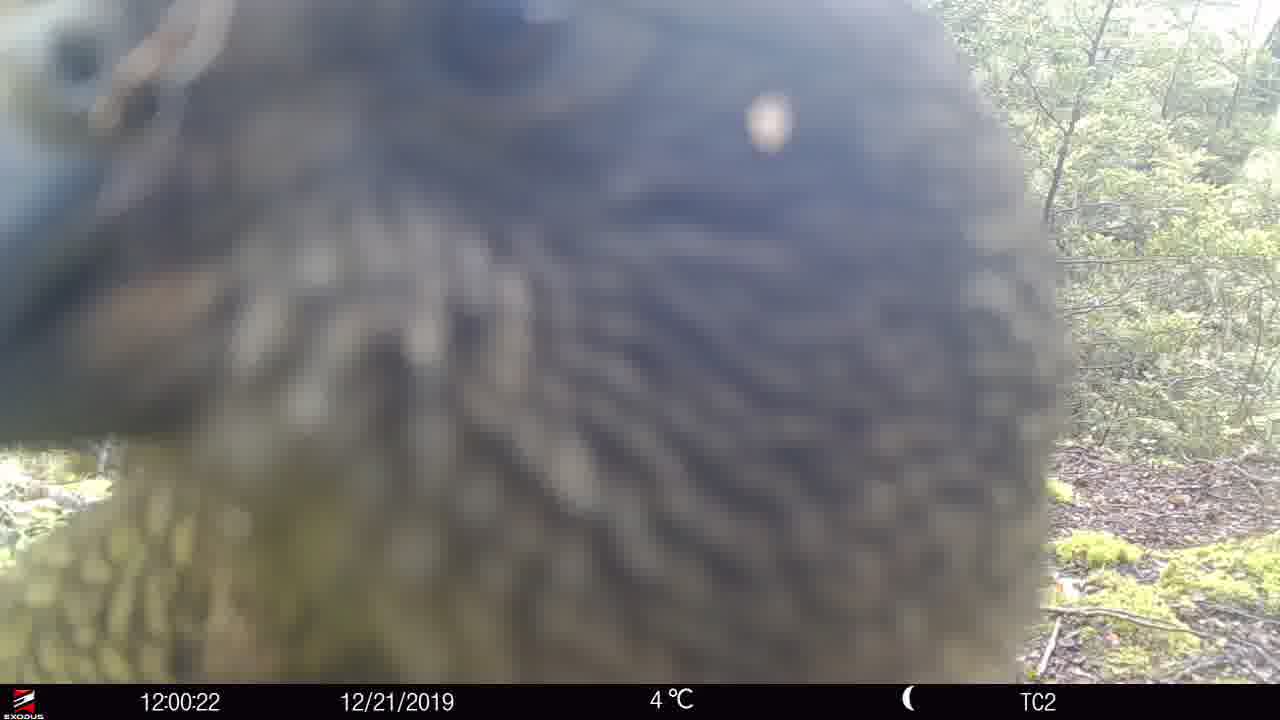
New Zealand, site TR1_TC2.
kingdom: Animalia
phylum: Chordata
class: Aves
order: Psittaciformes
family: Strigopidae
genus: Nestor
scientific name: Nestor notabilis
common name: kea